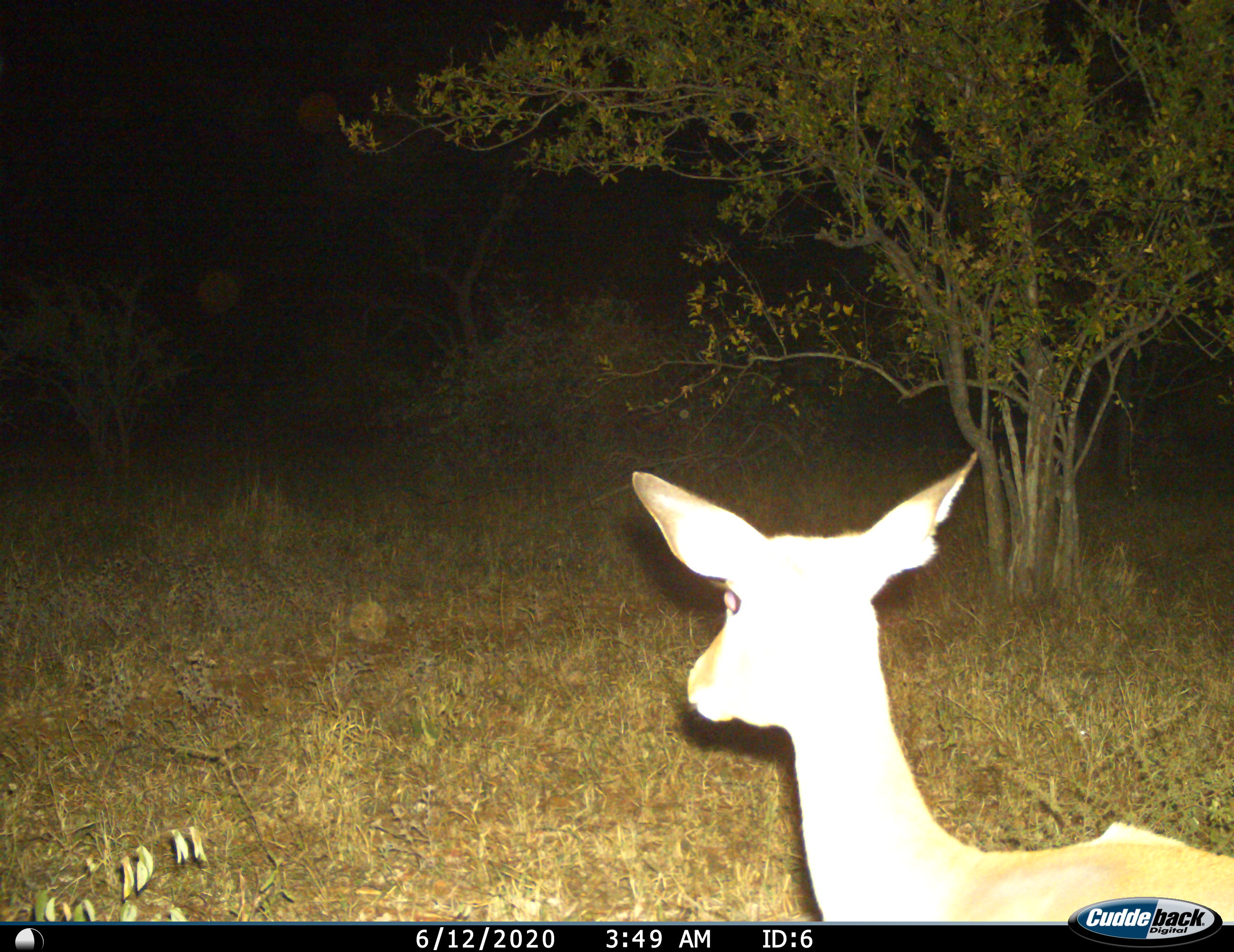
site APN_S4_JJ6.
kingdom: Animalia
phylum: Chordata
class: Mammalia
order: Artiodactyla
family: Bovidae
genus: Aepyceros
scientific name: Aepyceros melampus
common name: impala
Impala (Aepyceros melampus), count 1. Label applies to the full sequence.